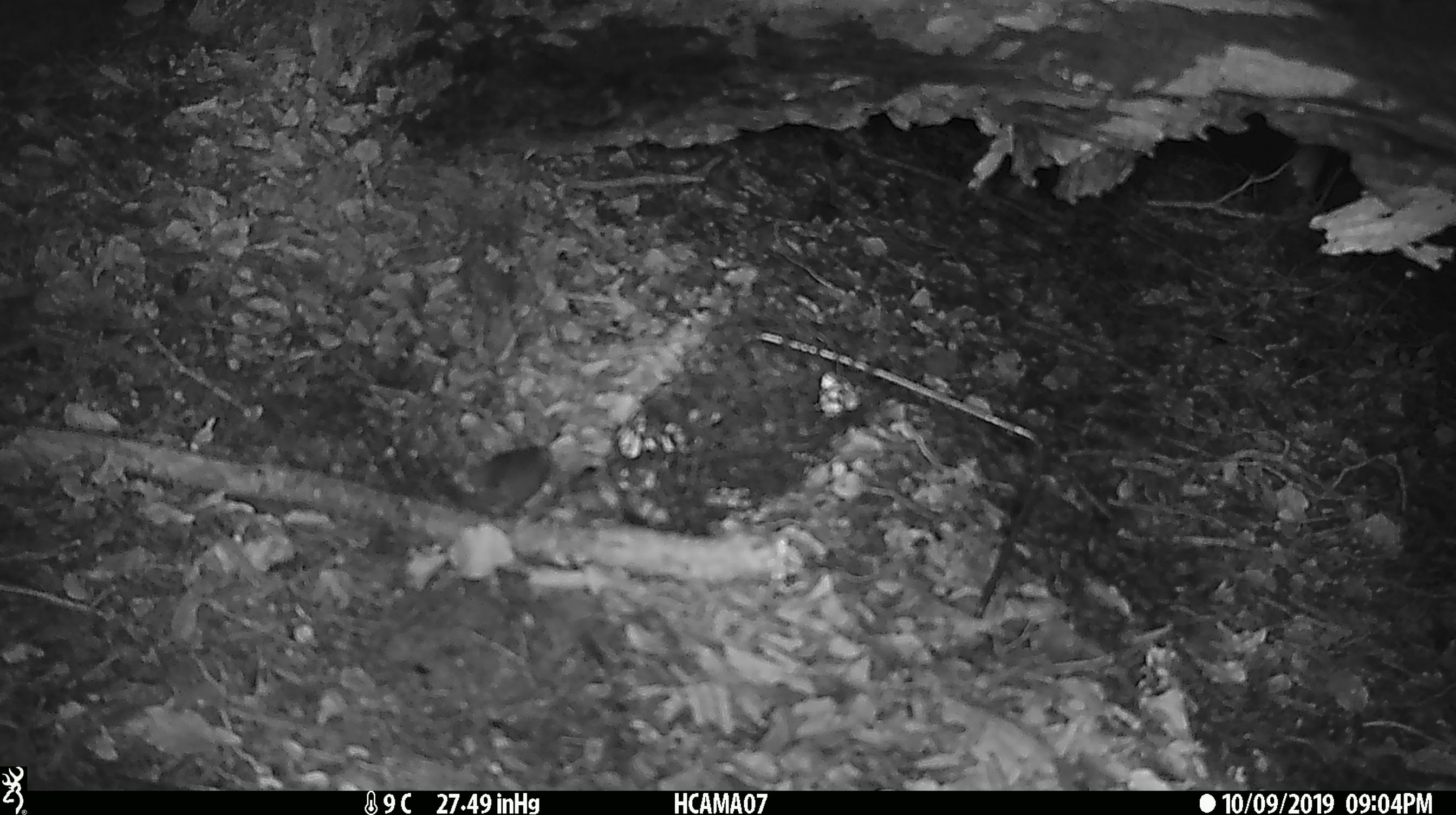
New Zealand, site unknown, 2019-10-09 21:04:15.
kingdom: Animalia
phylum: Chordata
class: Mammalia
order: Rodentia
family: Muridae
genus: Mus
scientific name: Mus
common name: mouse